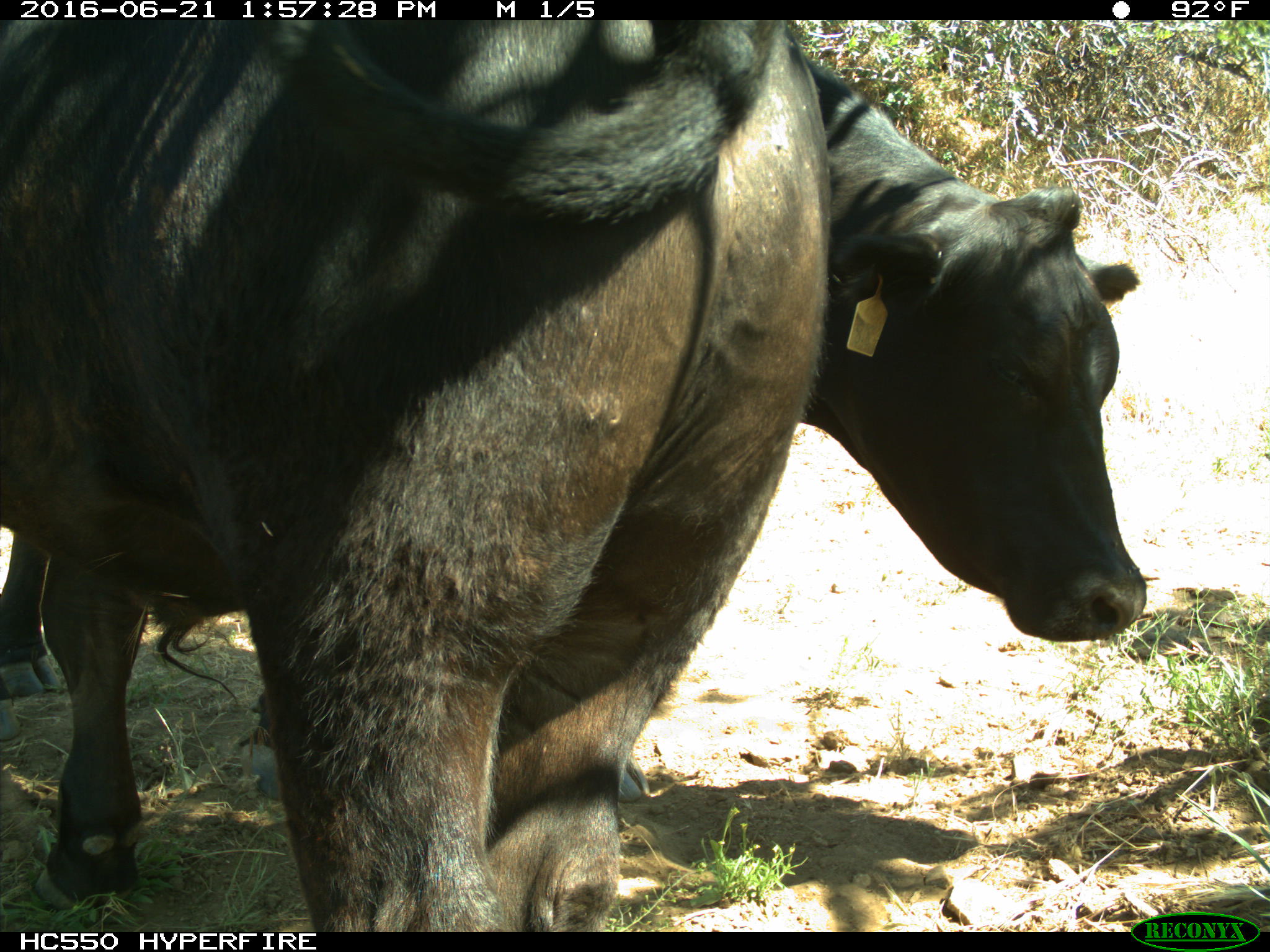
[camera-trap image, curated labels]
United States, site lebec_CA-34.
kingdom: Animalia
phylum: Chordata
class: Mammalia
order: Artiodactyla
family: Bovidae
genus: Bos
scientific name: Bos taurus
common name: domestic cow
Bos taurus (domestic cow).